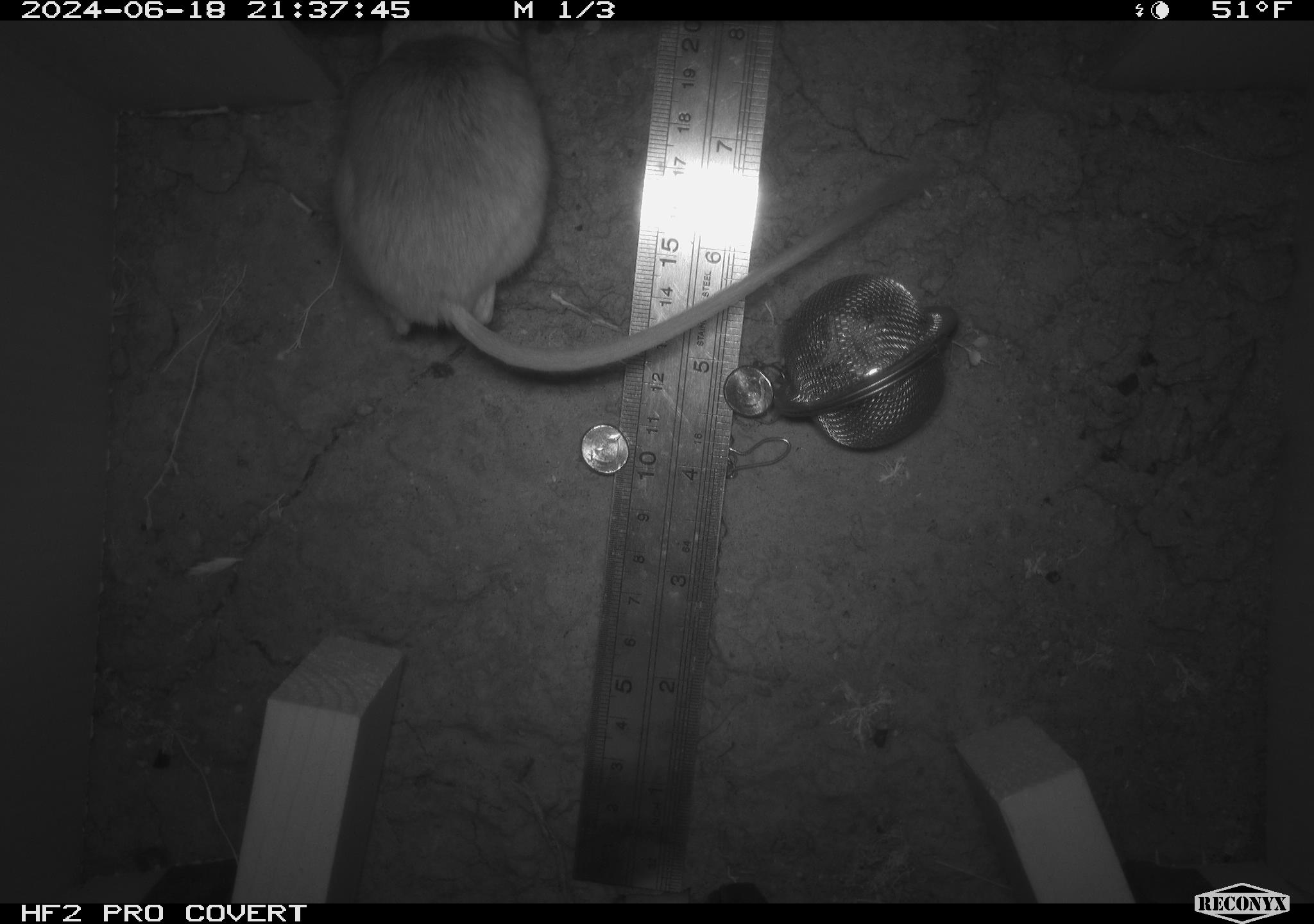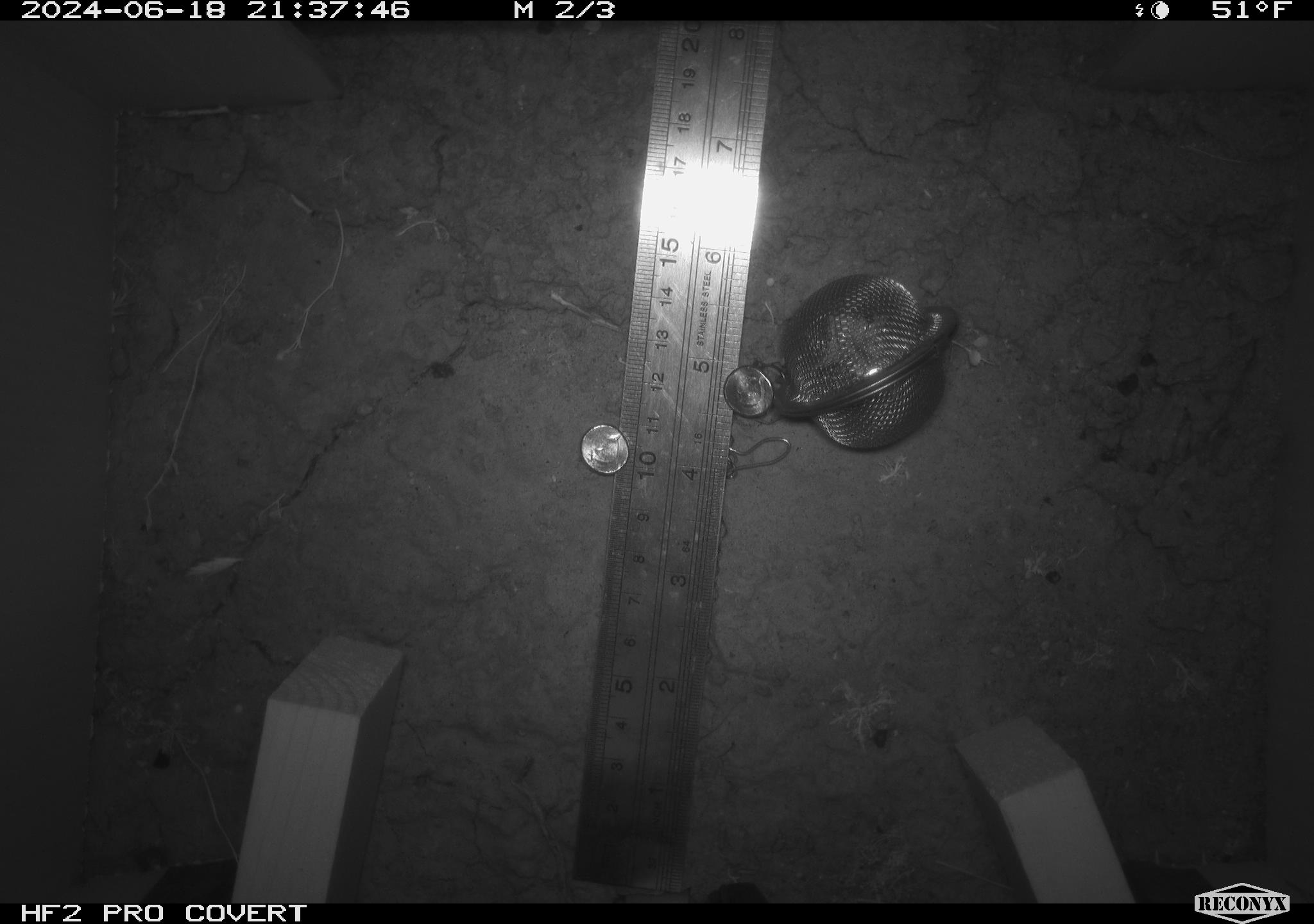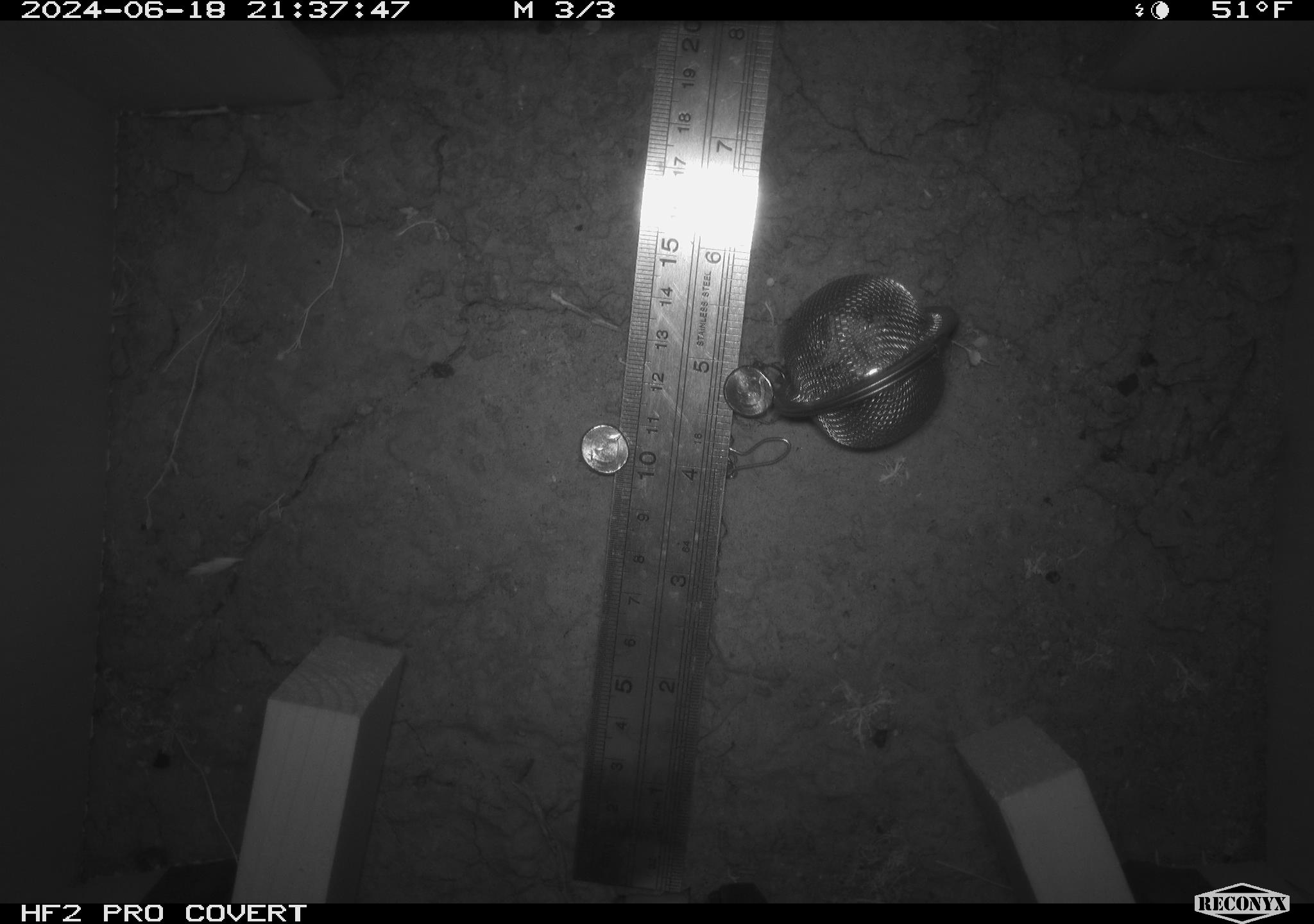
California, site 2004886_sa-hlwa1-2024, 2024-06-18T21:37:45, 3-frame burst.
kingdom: Animalia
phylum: Chordata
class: Mammalia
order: Rodentia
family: Heteromyidae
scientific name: Heteromyidae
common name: kangaroo rats and pocket mice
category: heteromyidae family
Heteromyidae family (kangaroo rats and pocket mice) (Heteromyidae).